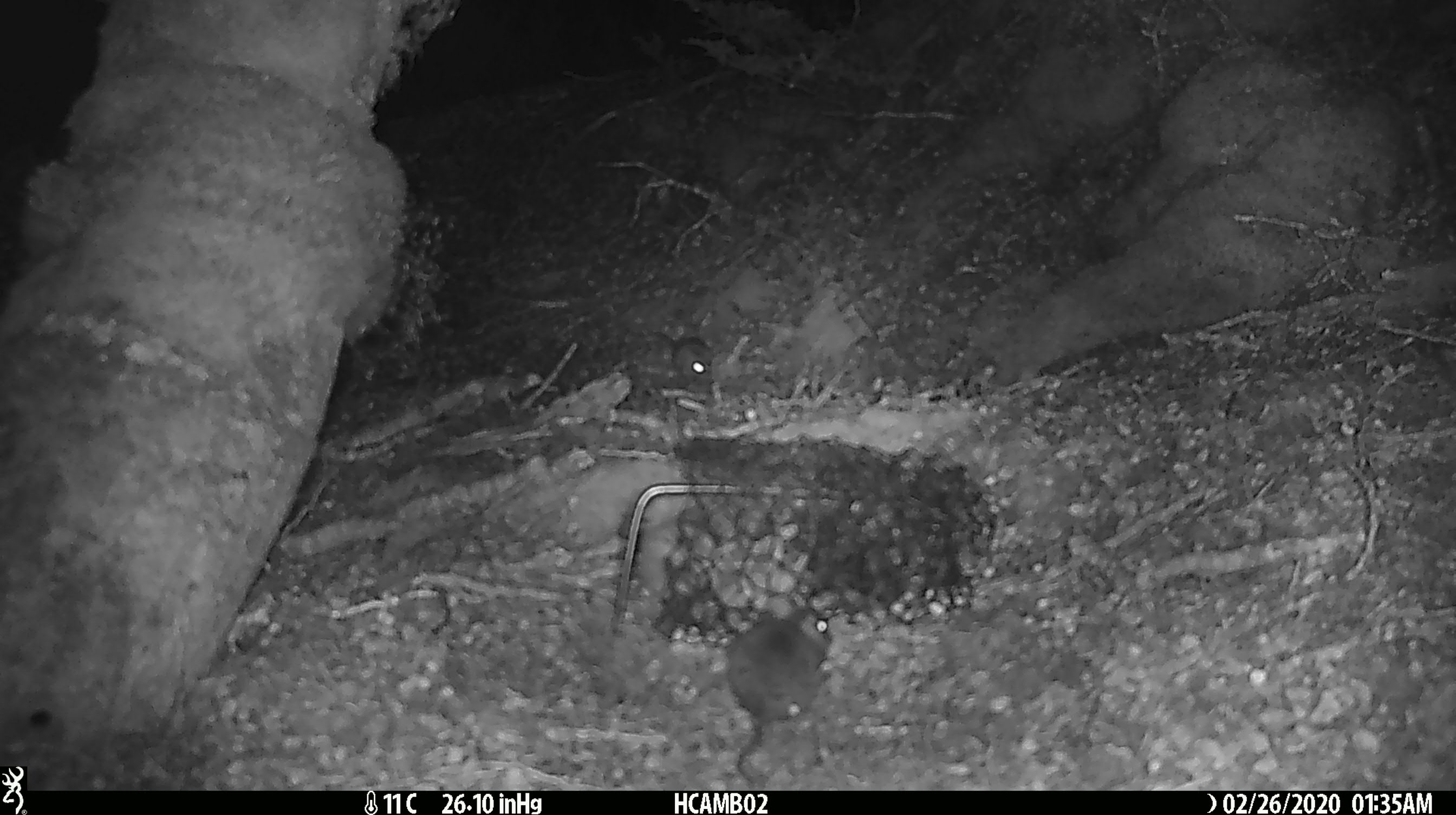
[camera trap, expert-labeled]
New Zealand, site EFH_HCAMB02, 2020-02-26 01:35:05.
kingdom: Animalia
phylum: Chordata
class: Mammalia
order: Rodentia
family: Muridae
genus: Mus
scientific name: Mus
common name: mouse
Mouse (Mus).